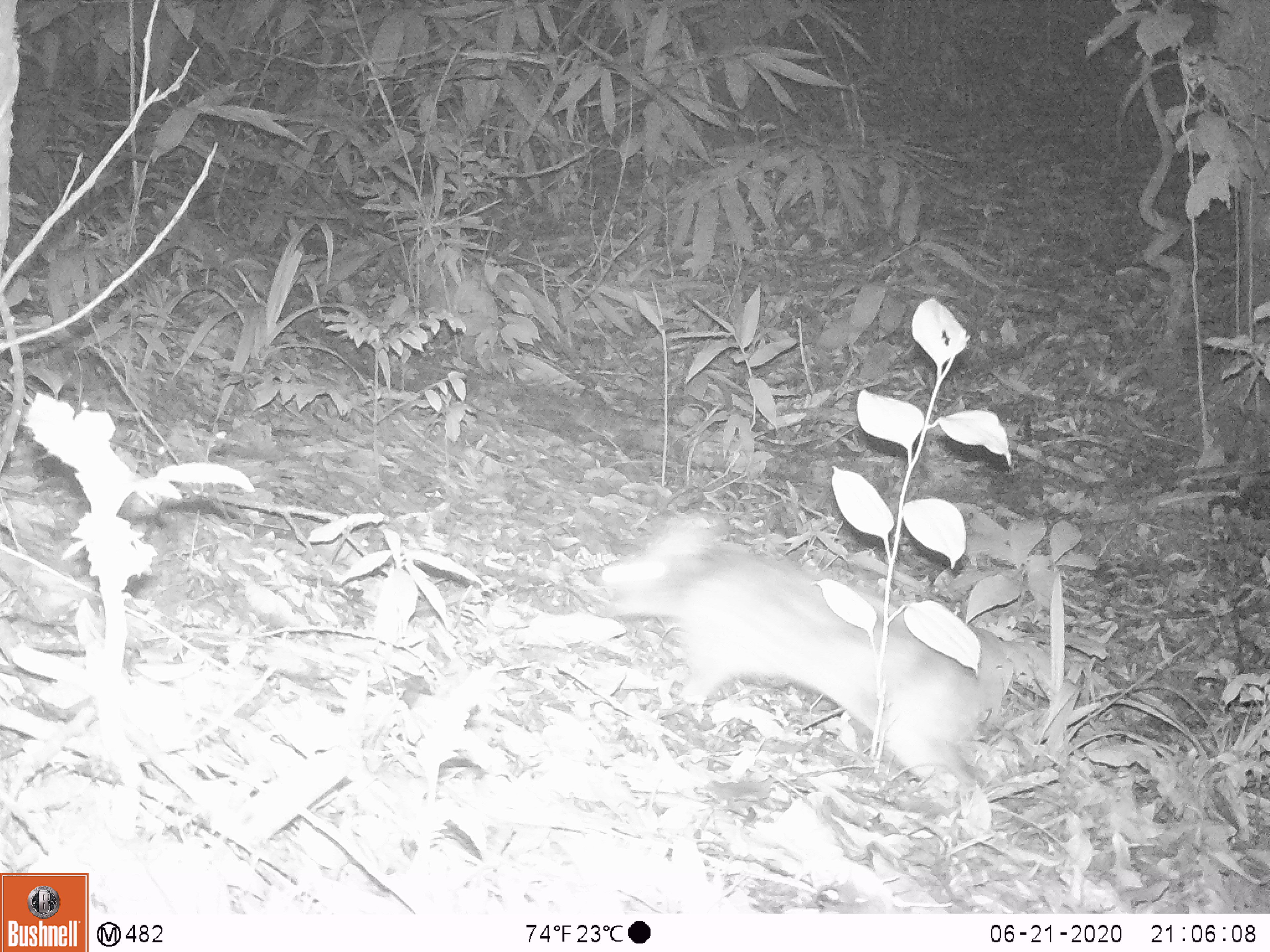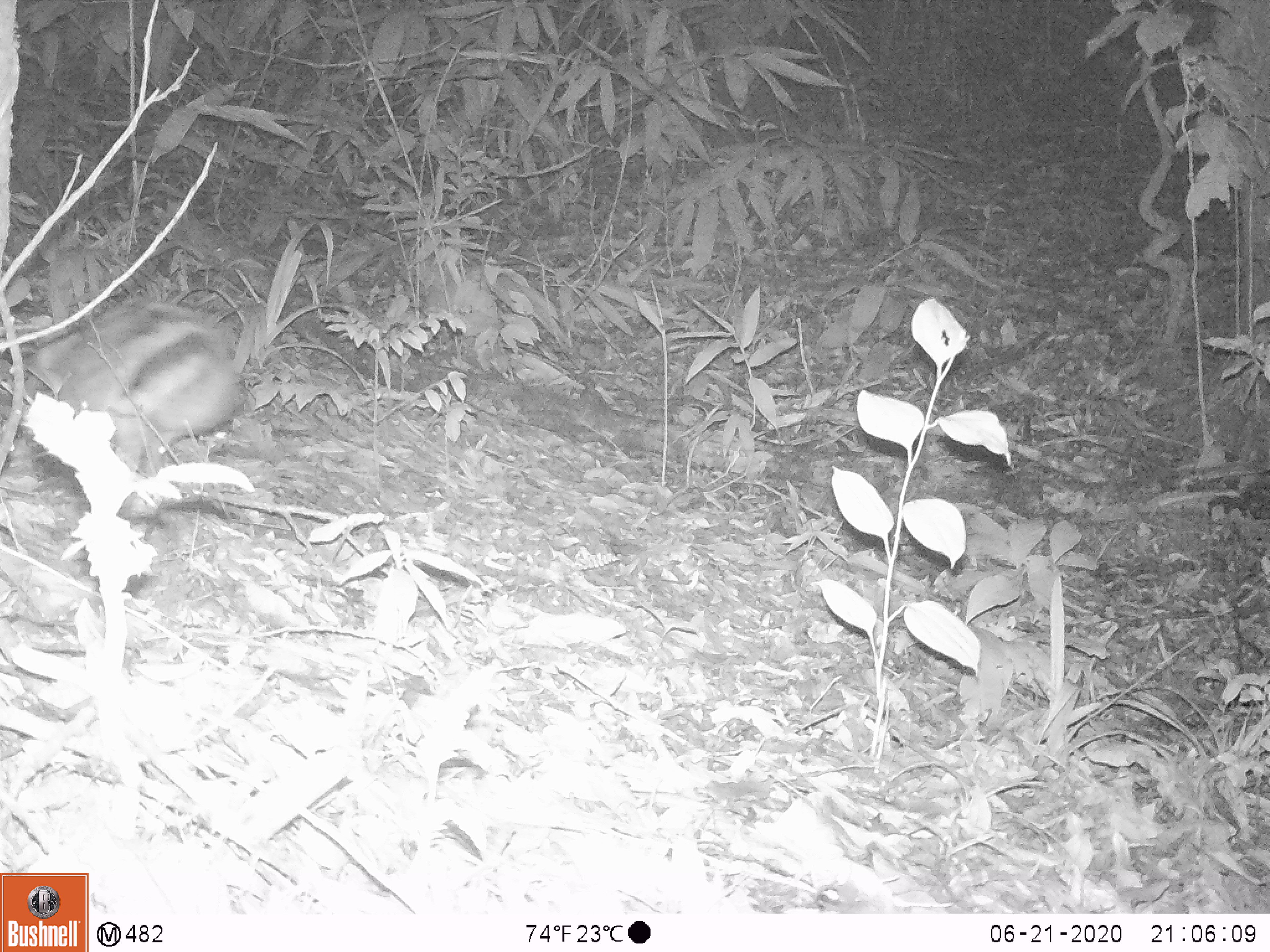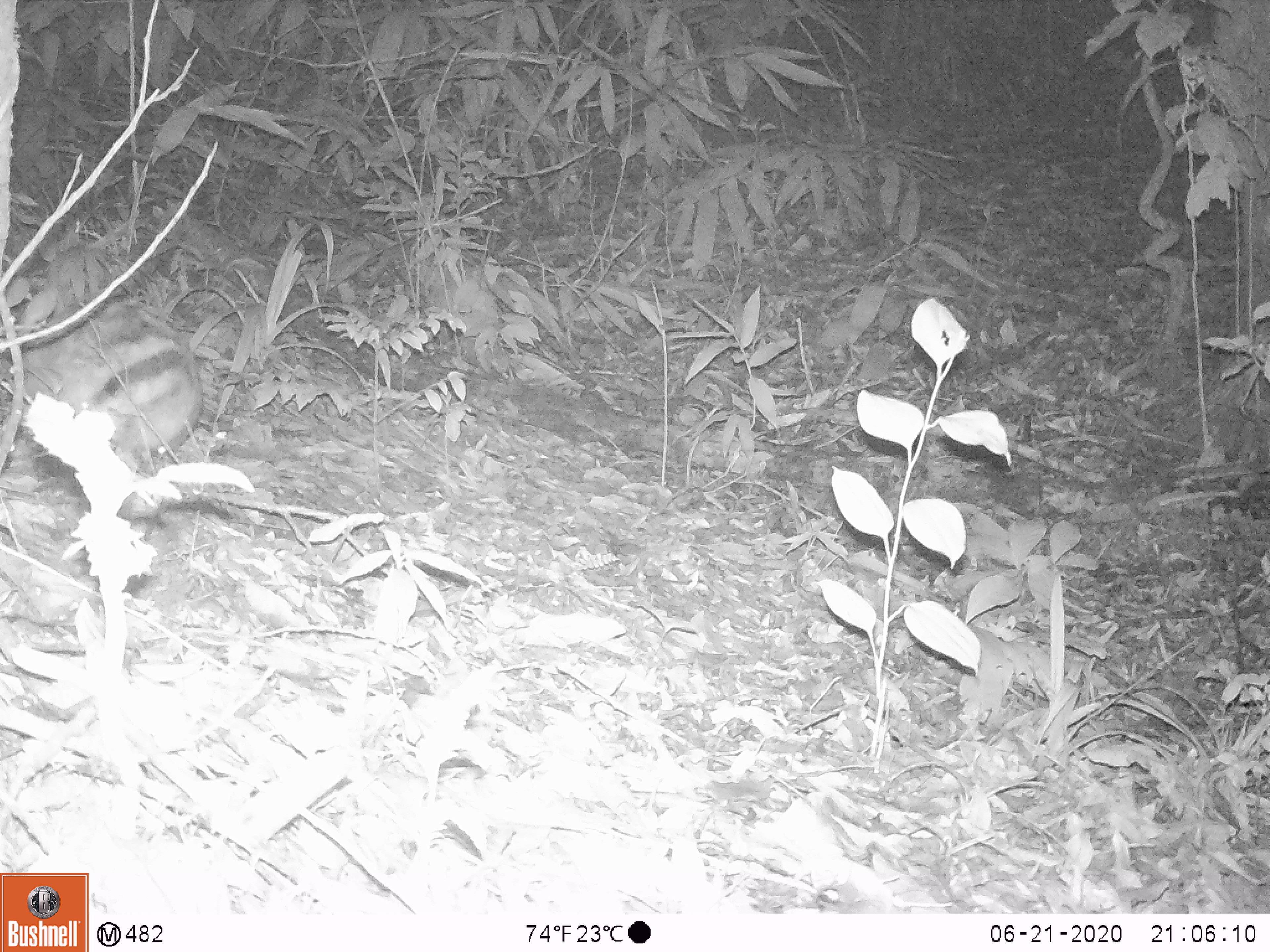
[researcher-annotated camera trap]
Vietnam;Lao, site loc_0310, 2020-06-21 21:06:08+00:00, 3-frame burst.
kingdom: Animalia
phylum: Chordata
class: Mammalia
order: Lagomorpha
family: Leporidae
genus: Nesolagus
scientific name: Nesolagus timminsi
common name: annamite striped rabbit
Annamite striped rabbit (Nesolagus timminsi). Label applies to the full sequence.